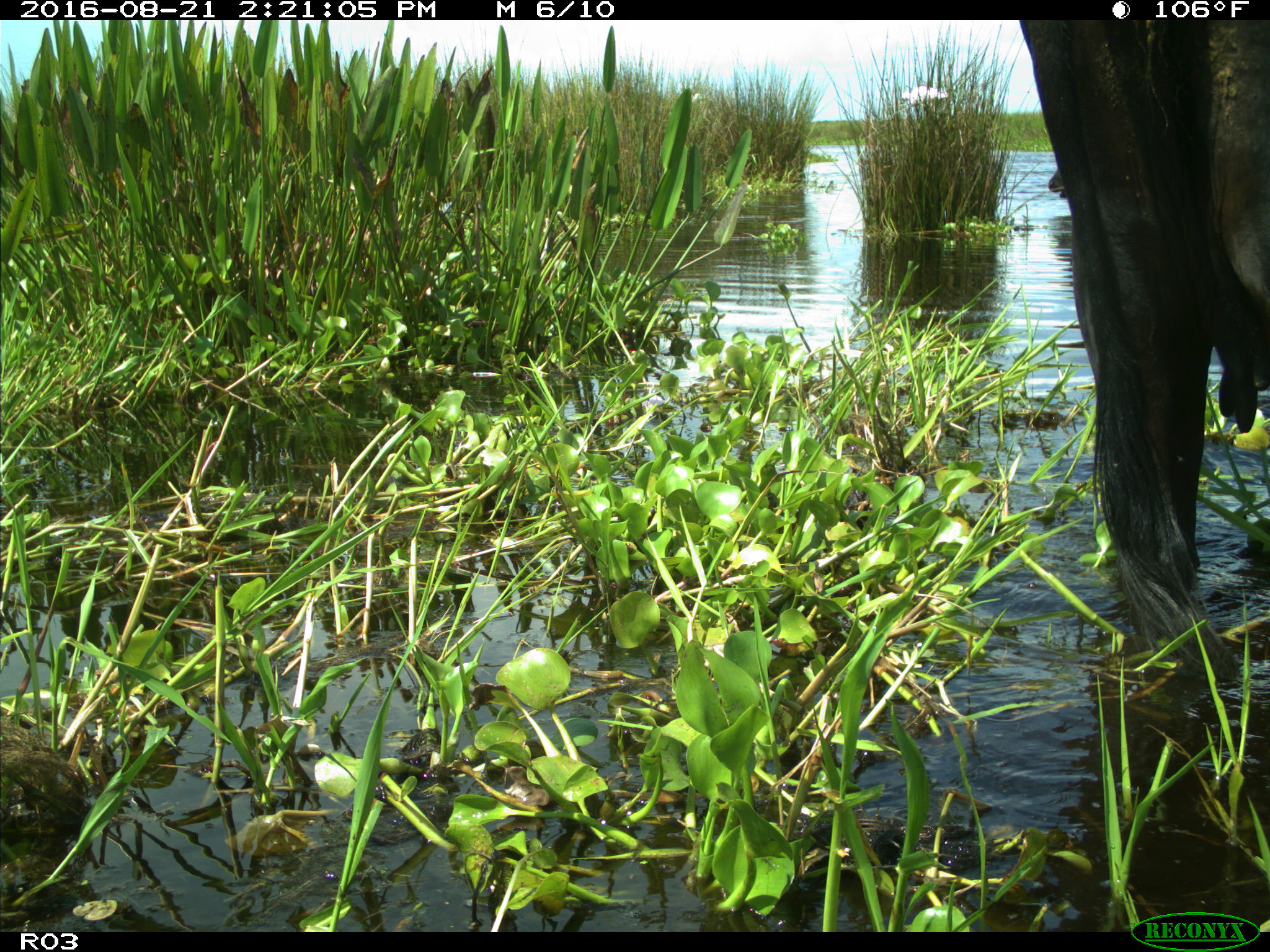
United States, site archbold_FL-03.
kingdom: Animalia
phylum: Chordata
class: Mammalia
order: Artiodactyla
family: Bovidae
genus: Bos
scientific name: Bos taurus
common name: domestic cow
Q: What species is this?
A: Bos taurus (domestic cow).